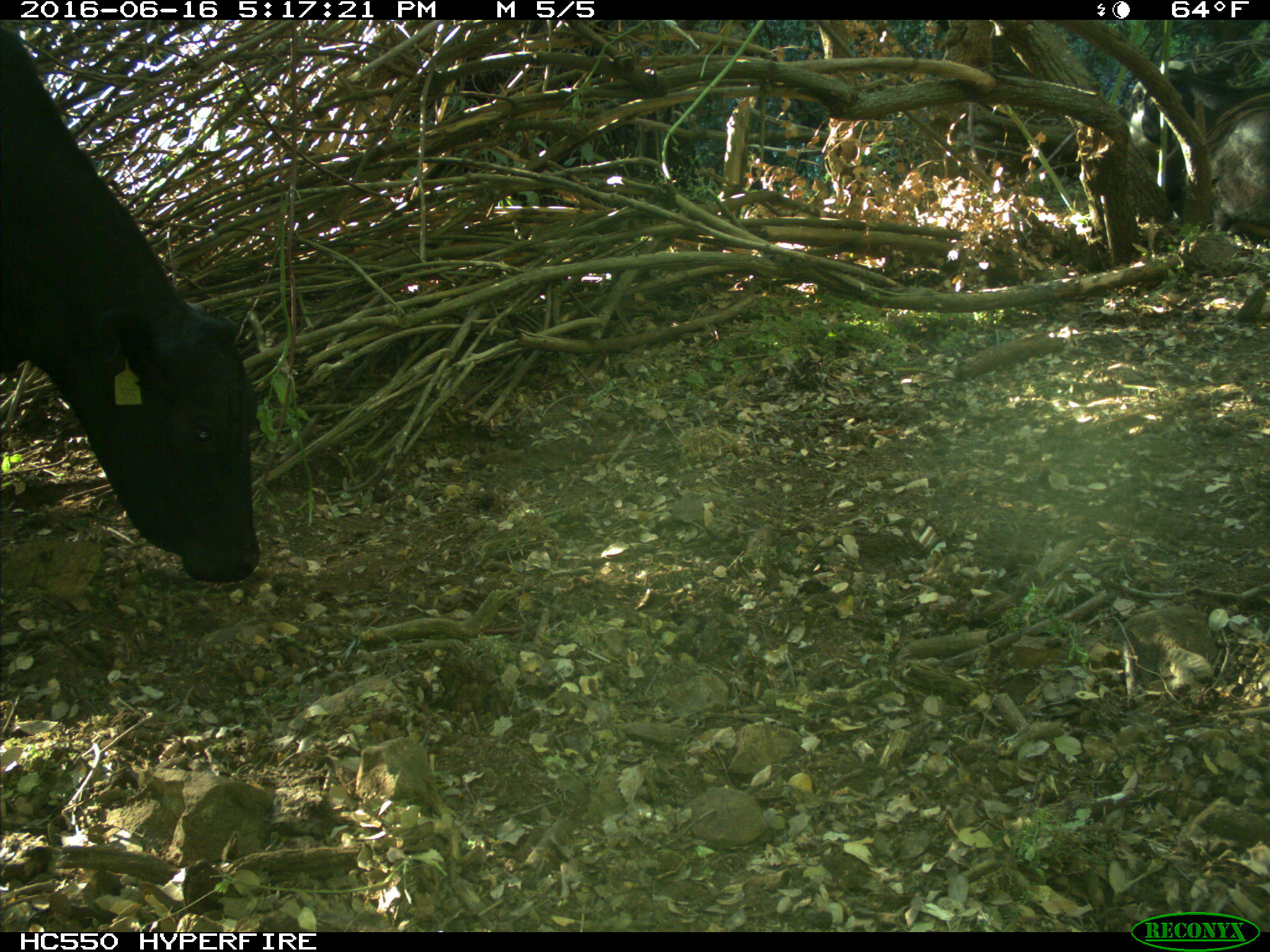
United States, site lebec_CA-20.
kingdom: Animalia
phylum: Chordata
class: Mammalia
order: Artiodactyla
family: Bovidae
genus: Bos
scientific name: Bos taurus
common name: domestic cow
Bos taurus (domestic cow).